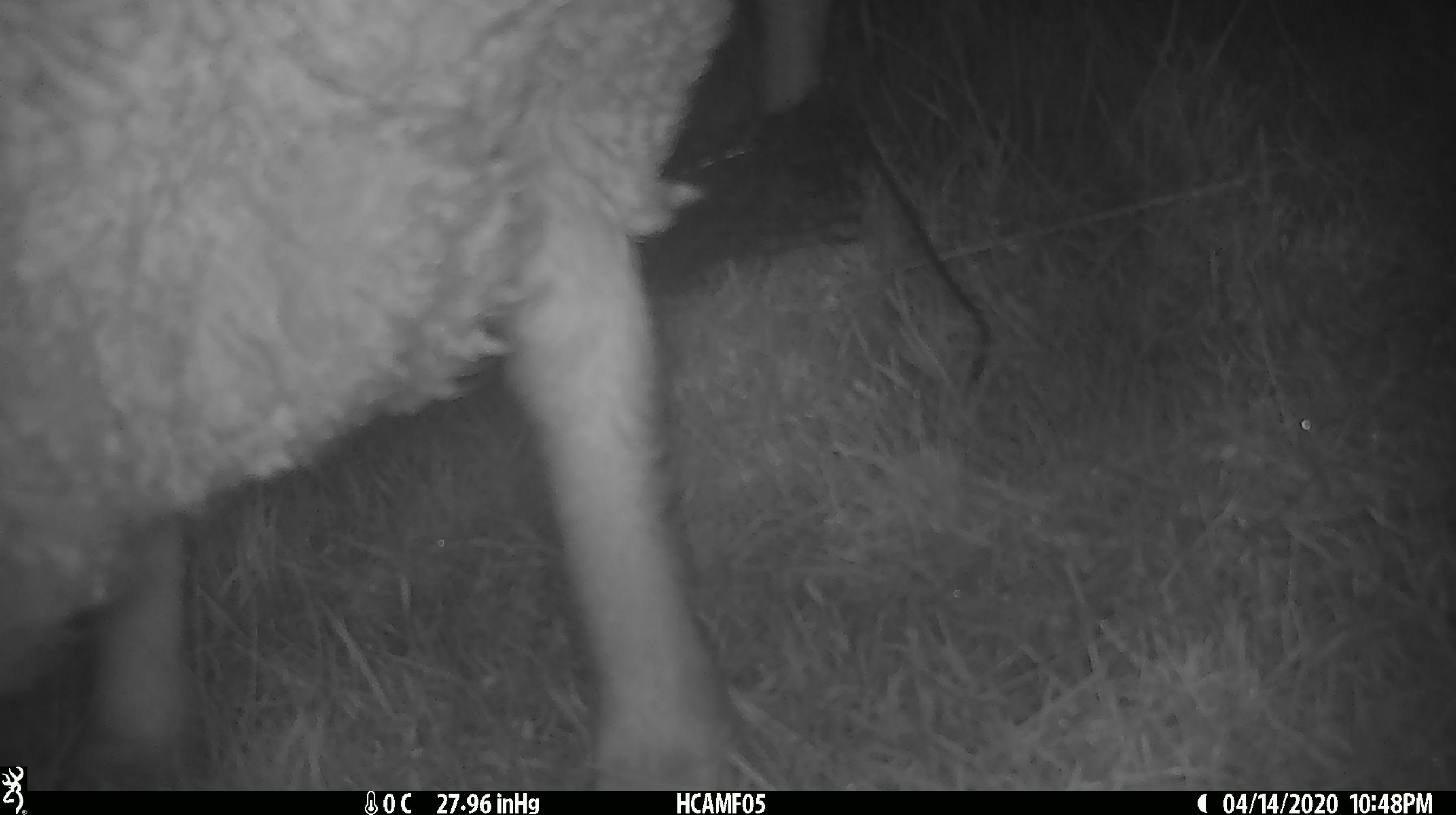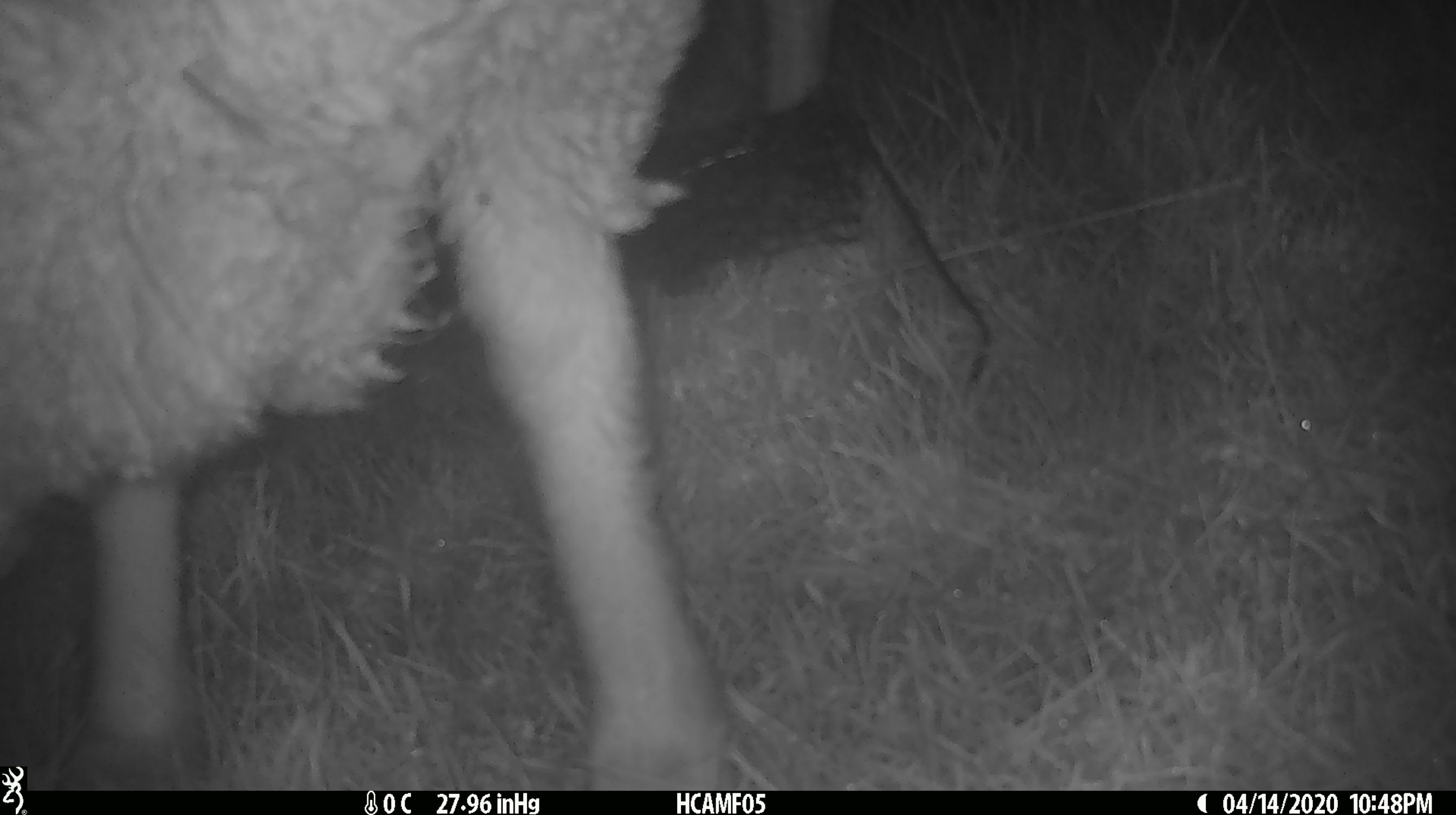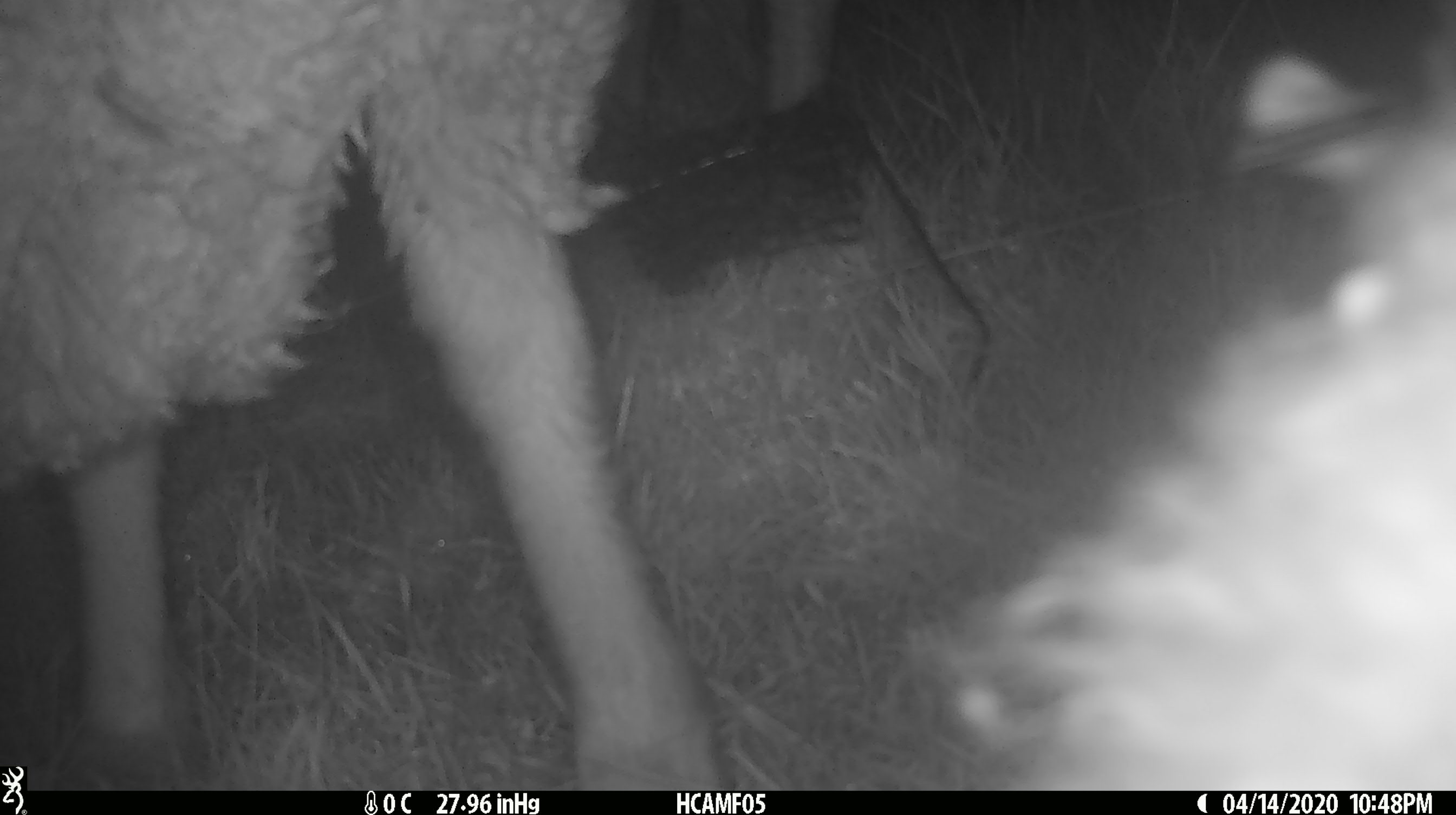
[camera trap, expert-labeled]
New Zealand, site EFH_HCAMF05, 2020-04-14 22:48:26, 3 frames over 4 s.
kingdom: Animalia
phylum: Chordata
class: Mammalia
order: Artiodactyla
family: Bovidae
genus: Ovis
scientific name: Ovis aries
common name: domestic sheep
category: sheep